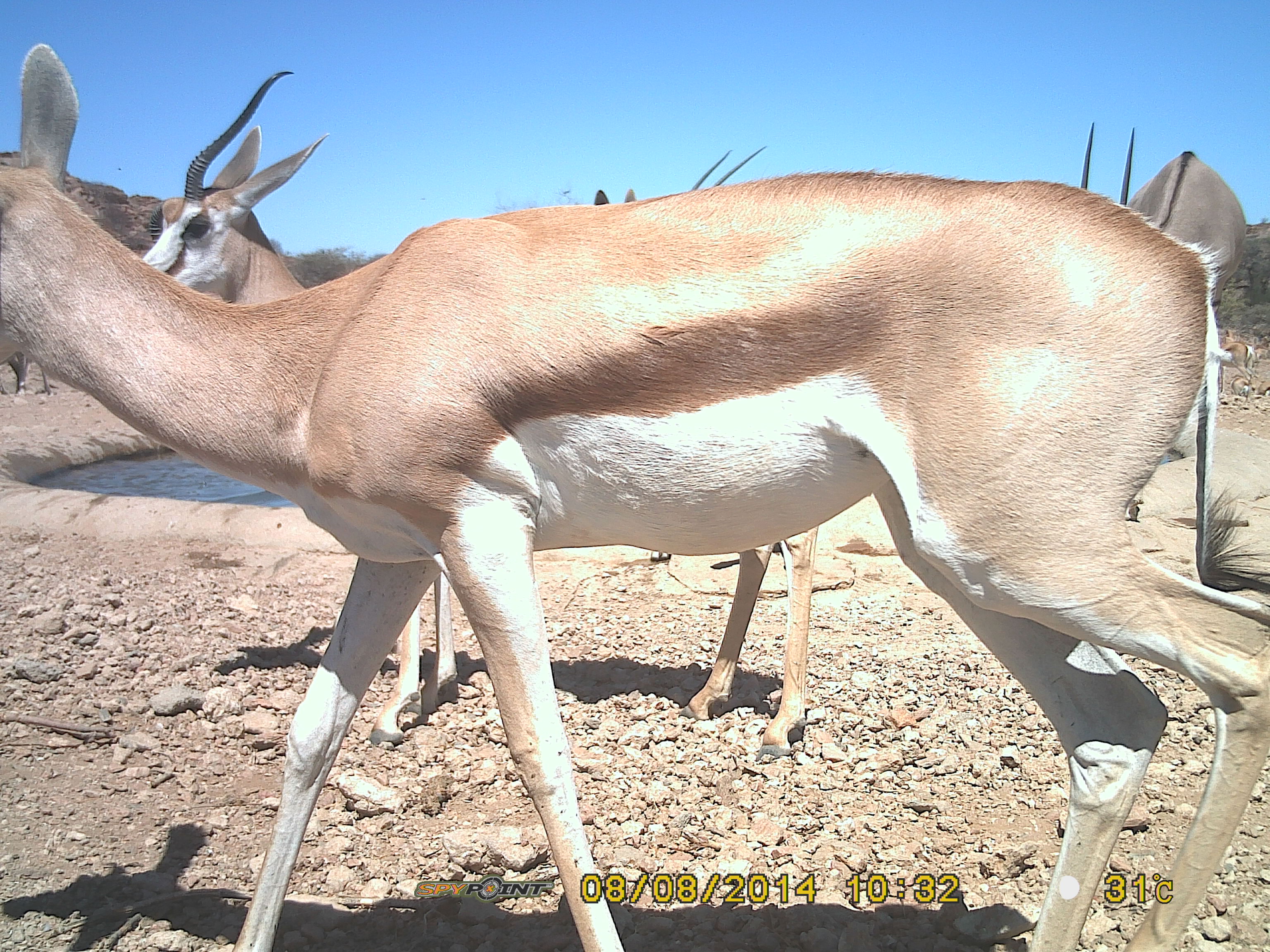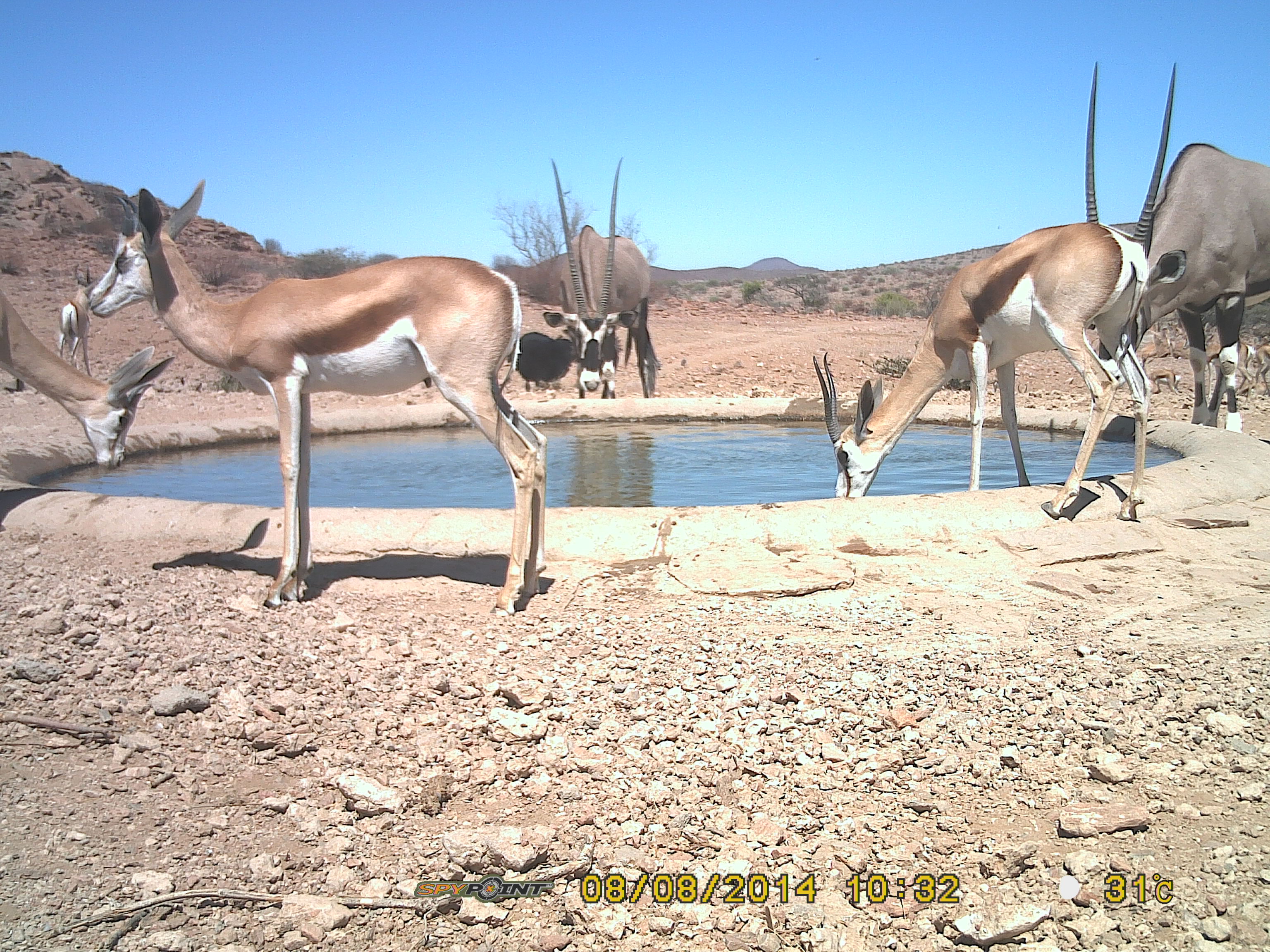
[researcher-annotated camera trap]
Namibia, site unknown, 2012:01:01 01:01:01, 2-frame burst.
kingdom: Animalia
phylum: Chordata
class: Mammalia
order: Artiodactyla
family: Bovidae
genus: Antidorcas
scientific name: Antidorcas marsupialis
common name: springbok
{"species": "Antidorcas marsupialis (springbok)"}